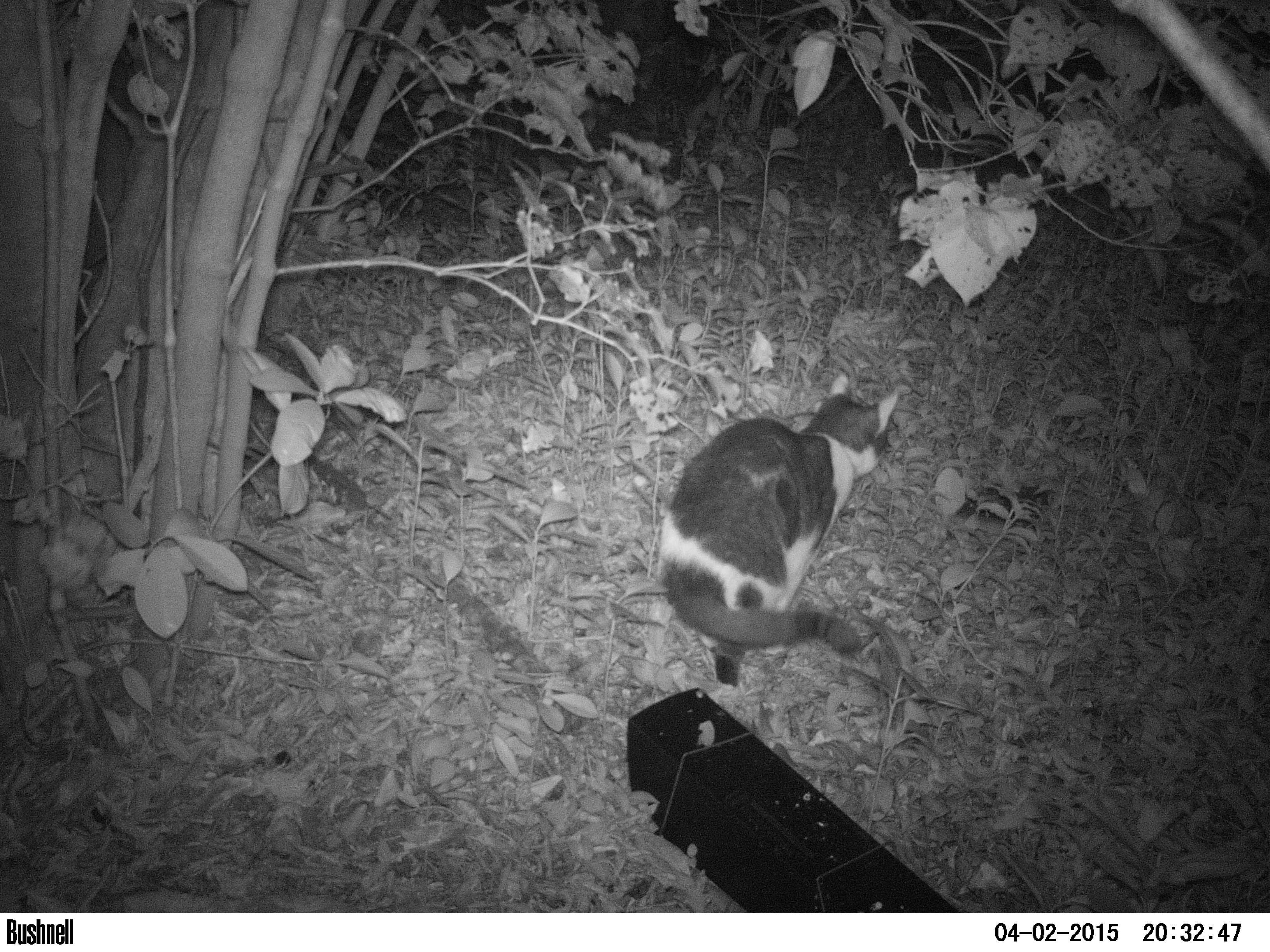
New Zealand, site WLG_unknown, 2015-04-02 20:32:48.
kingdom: Animalia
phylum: Chordata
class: Mammalia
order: Carnivora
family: Felidae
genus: Felis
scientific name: Felis catus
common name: domestic cat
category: cat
Cat (domestic cat) (Felis catus).